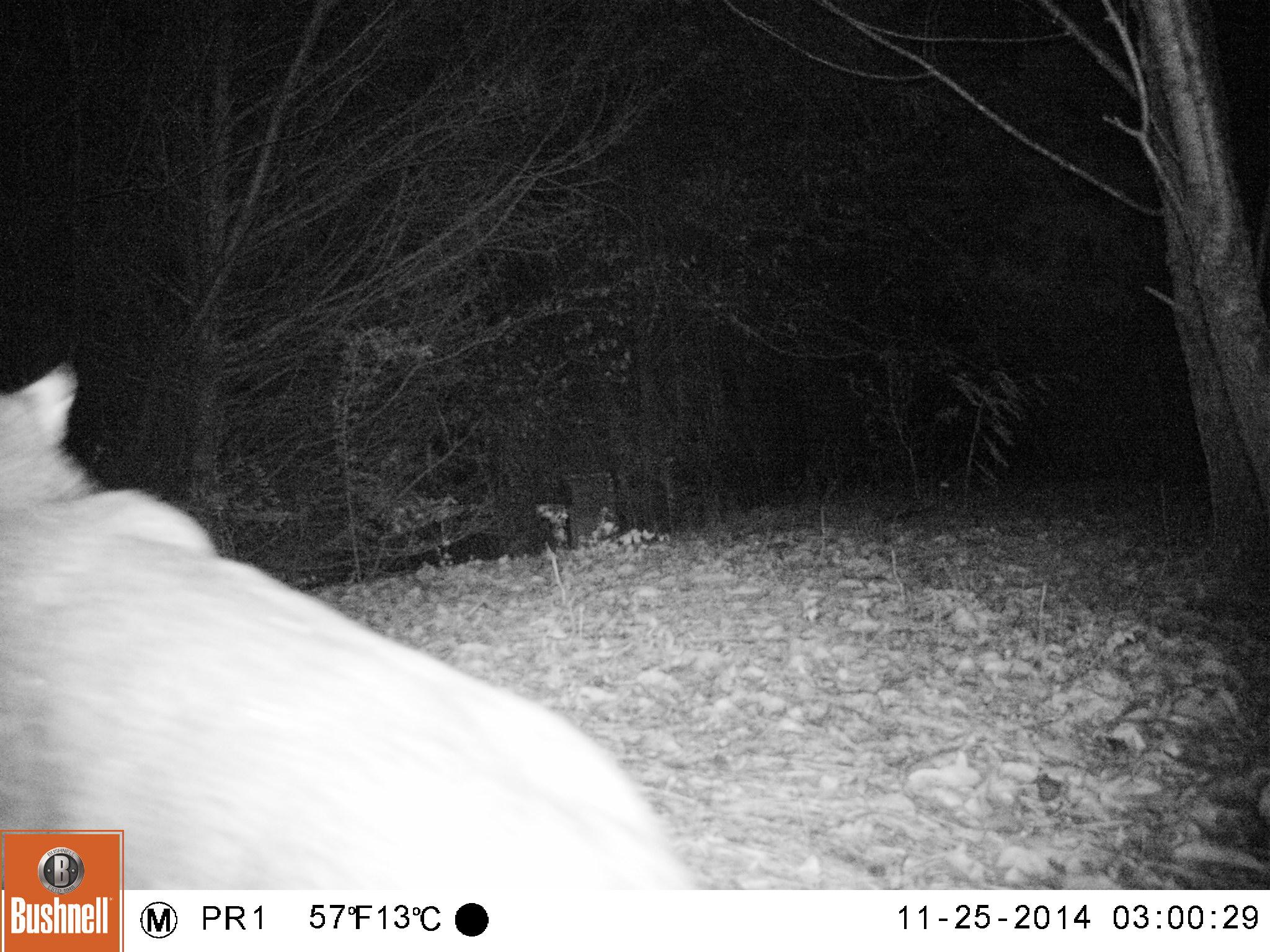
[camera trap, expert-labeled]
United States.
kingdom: Animalia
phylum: Chordata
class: Mammalia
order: Carnivora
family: Felidae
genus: Lynx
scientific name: Lynx rufus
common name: bobcat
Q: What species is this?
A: Bobcat (Lynx rufus).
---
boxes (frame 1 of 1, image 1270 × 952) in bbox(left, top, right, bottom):
Bobcat: bbox(0, 355, 750, 893)